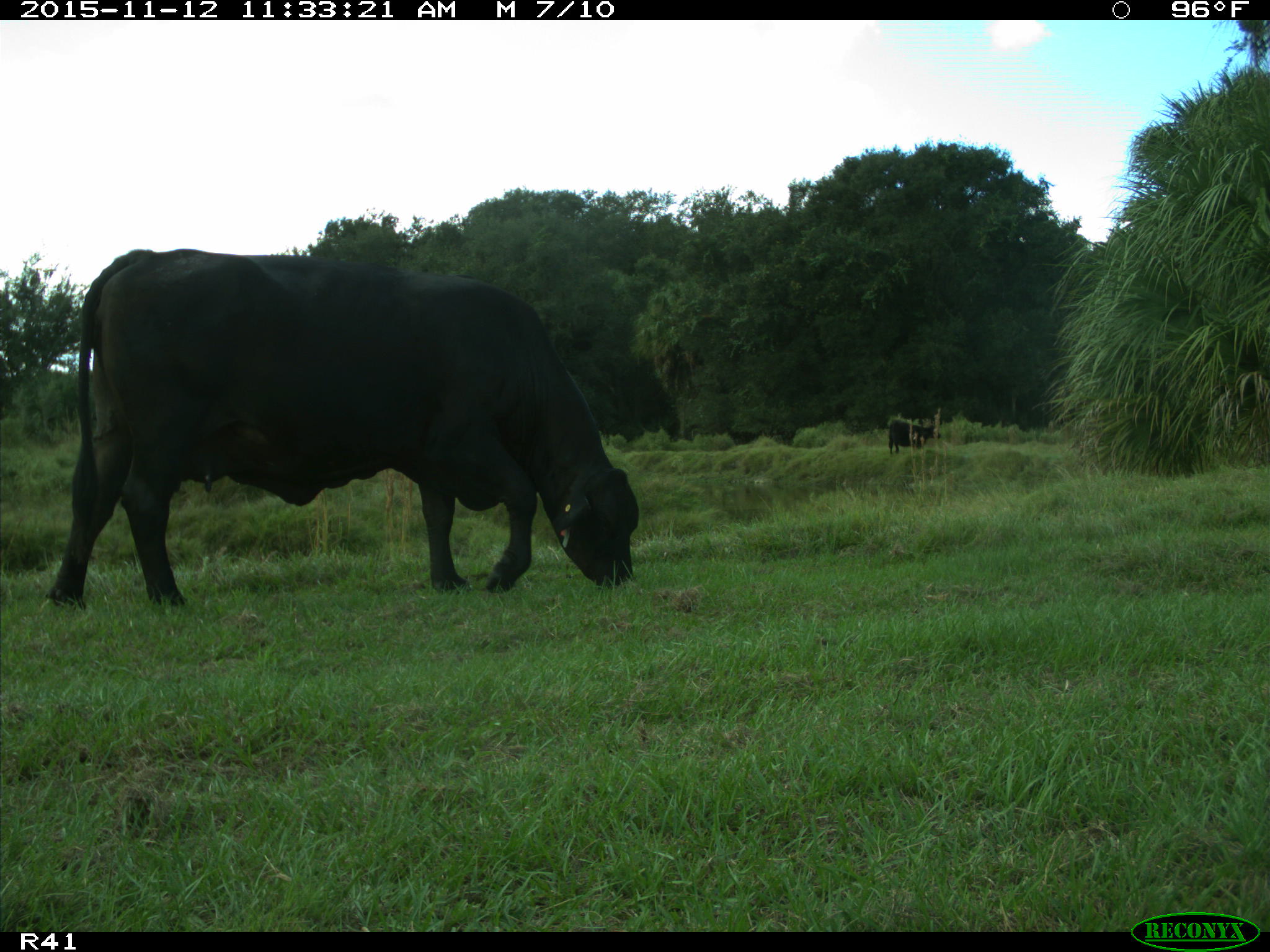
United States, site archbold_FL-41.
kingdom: Animalia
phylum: Chordata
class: Mammalia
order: Artiodactyla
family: Bovidae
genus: Bos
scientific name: Bos taurus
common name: domestic cow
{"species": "Bos taurus (domestic cow)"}